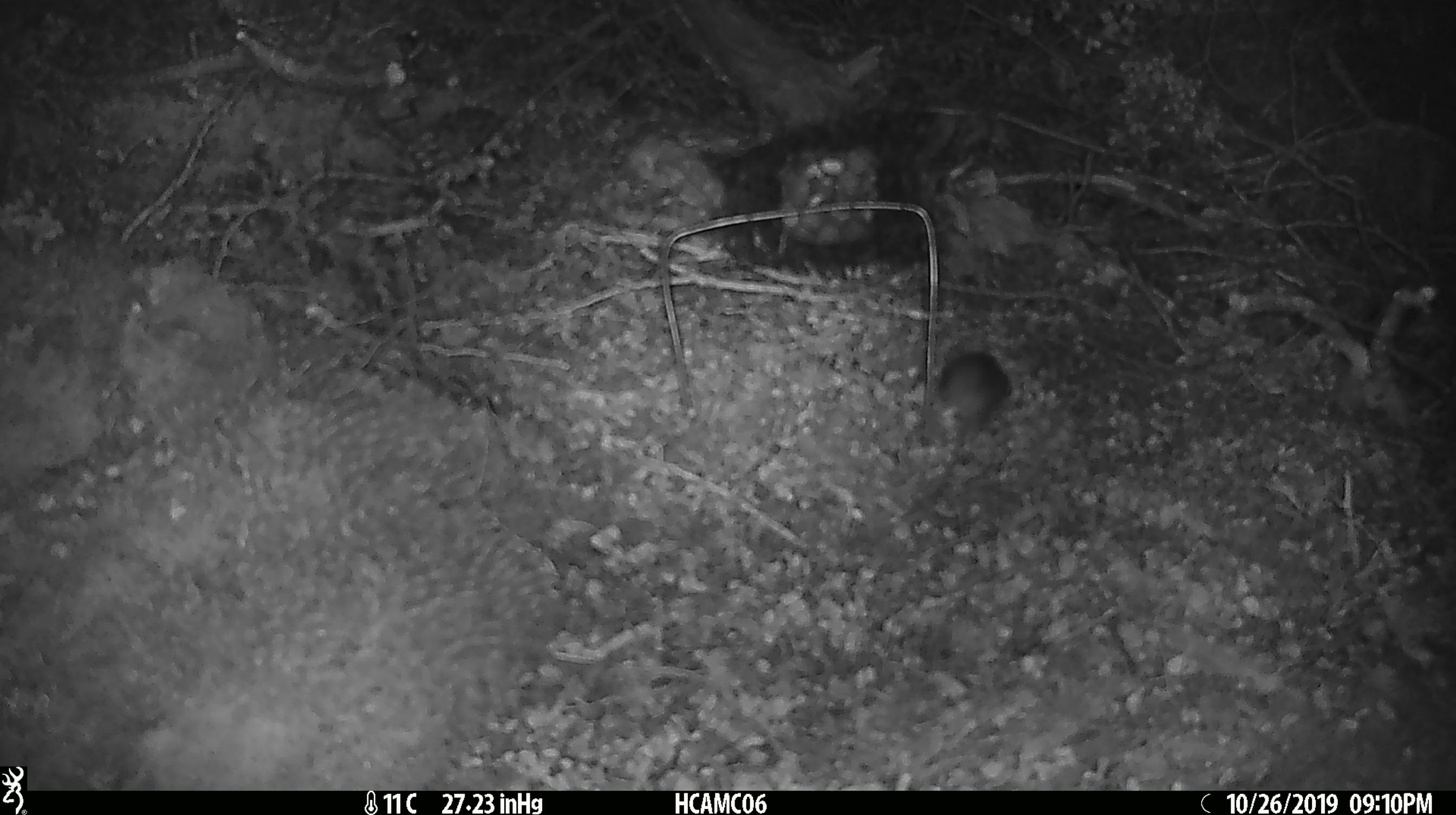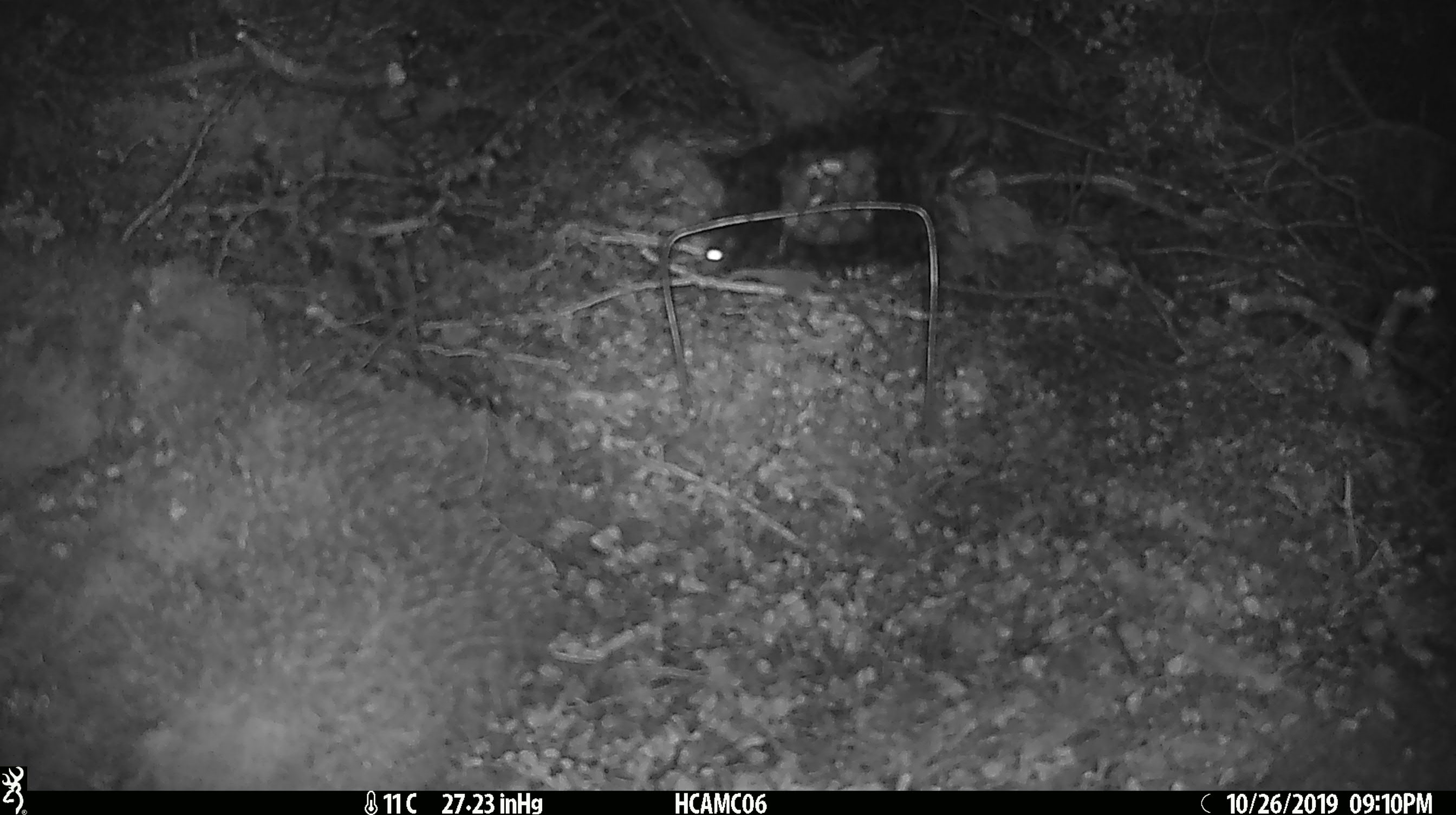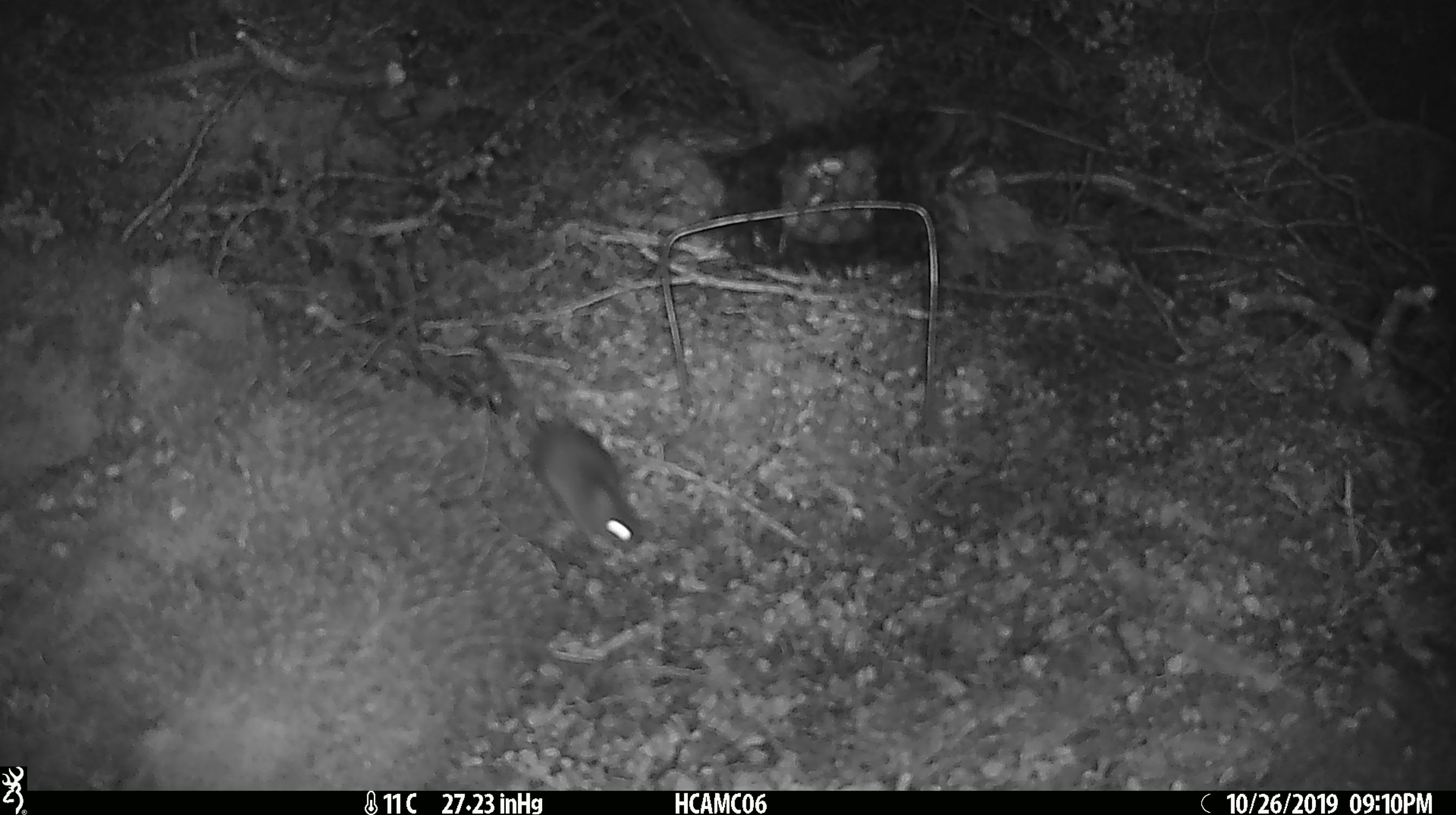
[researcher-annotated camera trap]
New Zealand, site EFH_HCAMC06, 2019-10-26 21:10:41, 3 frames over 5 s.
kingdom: Animalia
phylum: Chordata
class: Mammalia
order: Rodentia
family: Muridae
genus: Mus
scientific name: Mus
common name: mouse